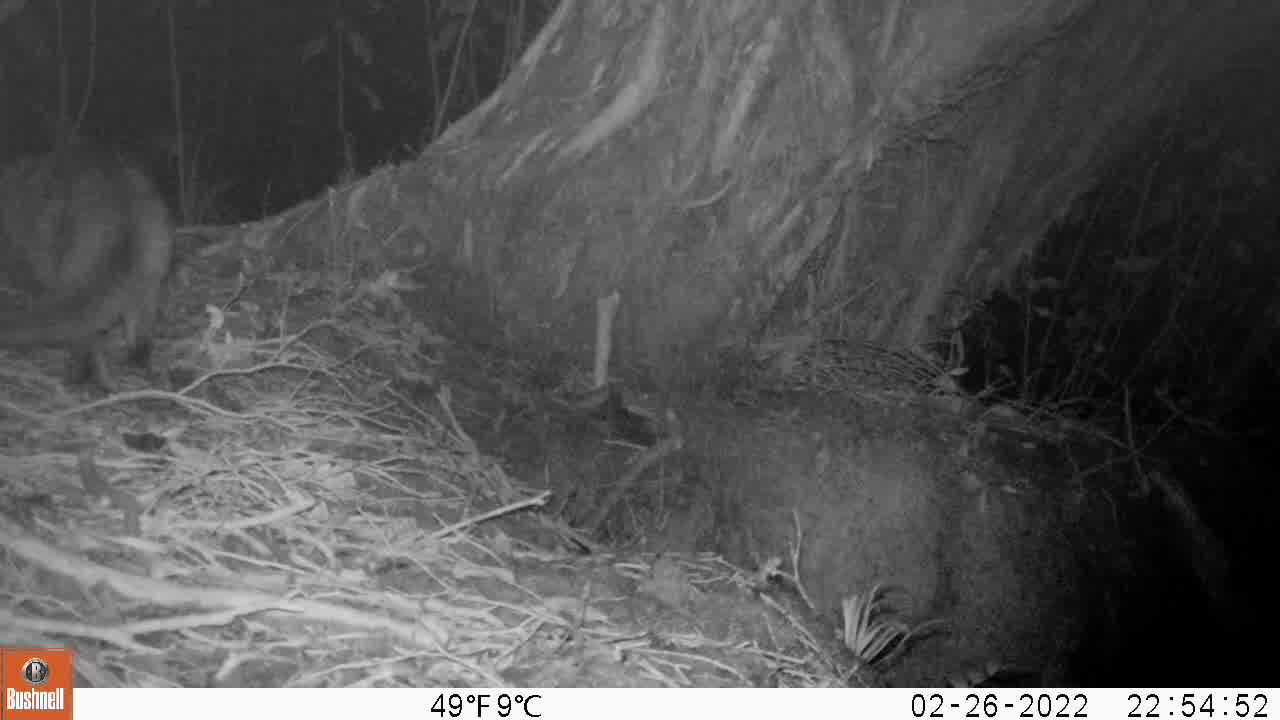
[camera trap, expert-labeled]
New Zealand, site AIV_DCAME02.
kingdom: Animalia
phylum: Chordata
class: Mammalia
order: Carnivora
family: Felidae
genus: Felis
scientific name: Felis catus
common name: domestic cat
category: cat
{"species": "cat (domestic cat) (Felis catus)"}